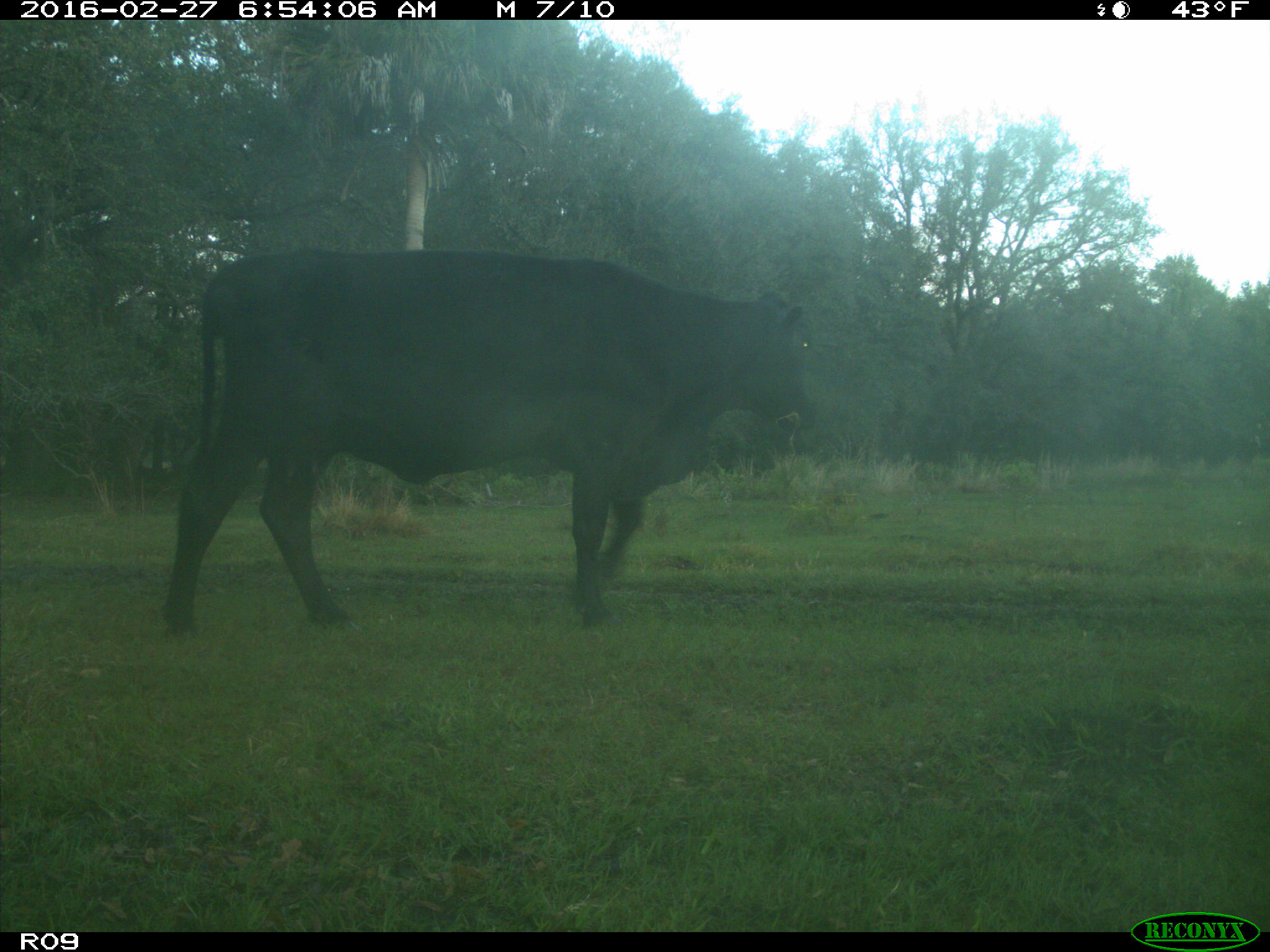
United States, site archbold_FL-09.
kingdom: Animalia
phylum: Chordata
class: Mammalia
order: Artiodactyla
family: Bovidae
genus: Bos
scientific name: Bos taurus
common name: domestic cow